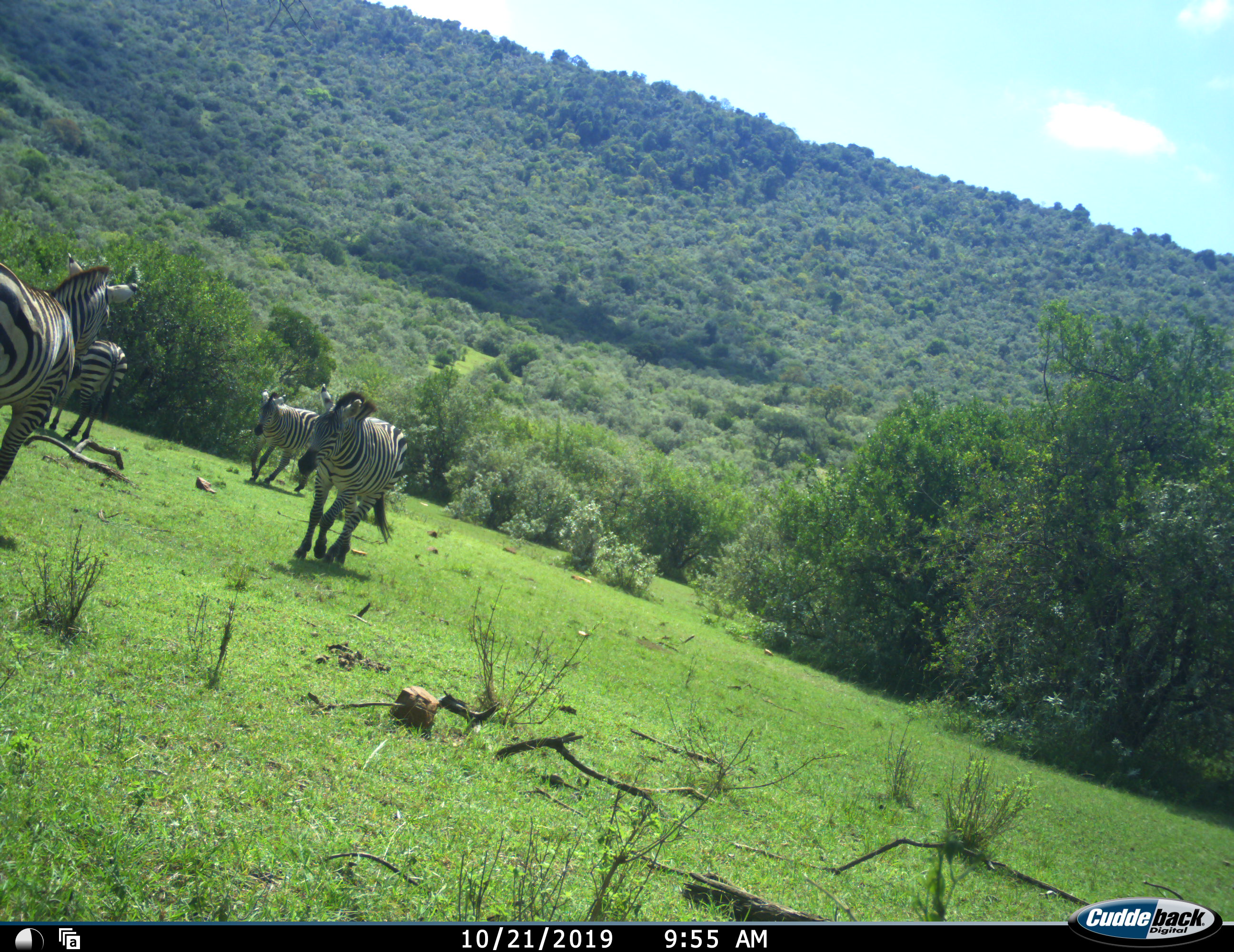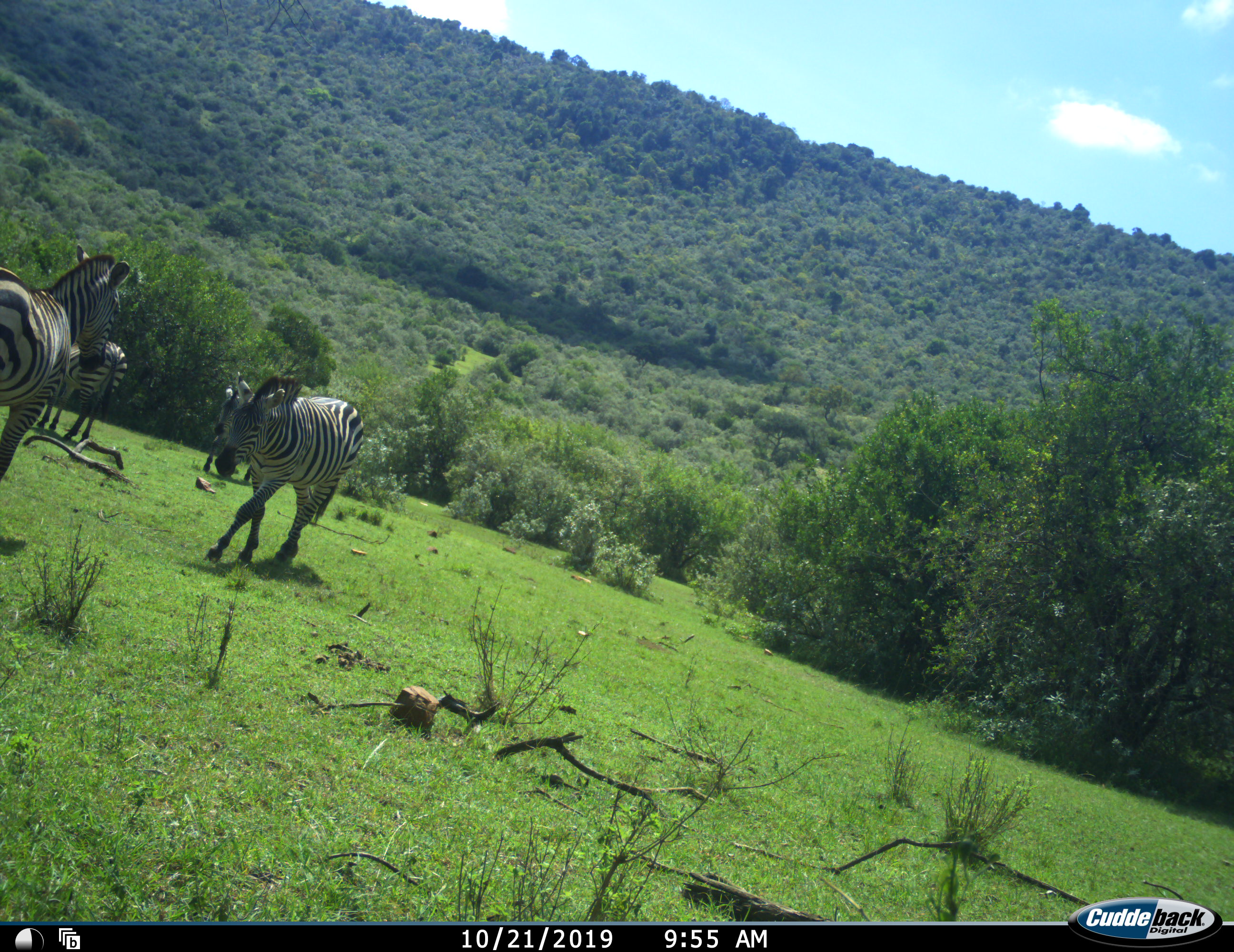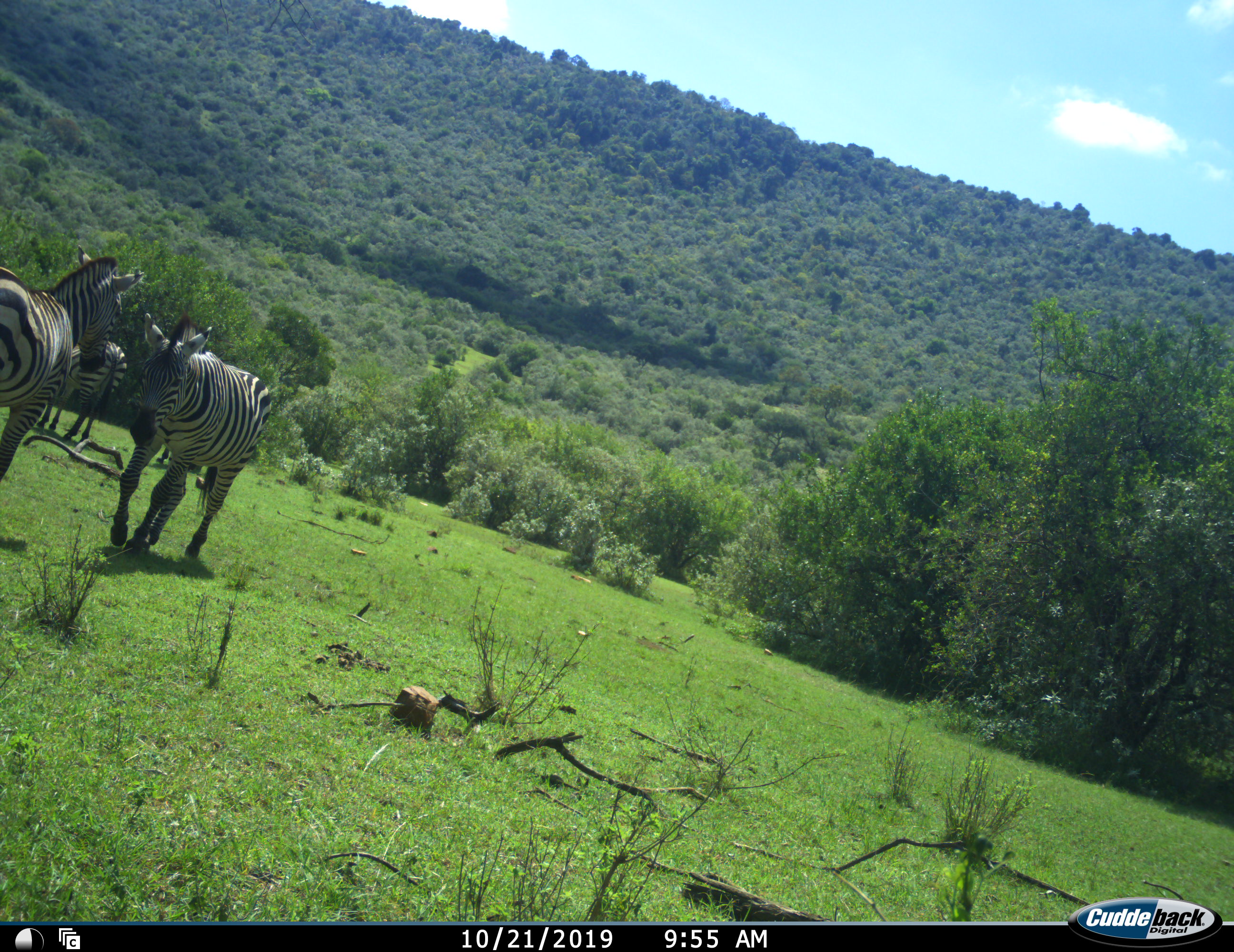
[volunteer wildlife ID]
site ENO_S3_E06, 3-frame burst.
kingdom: Animalia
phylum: Chordata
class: Mammalia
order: Perissodactyla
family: Equidae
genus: Equus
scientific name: Equus quagga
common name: plains zebra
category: zebraplains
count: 4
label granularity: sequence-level